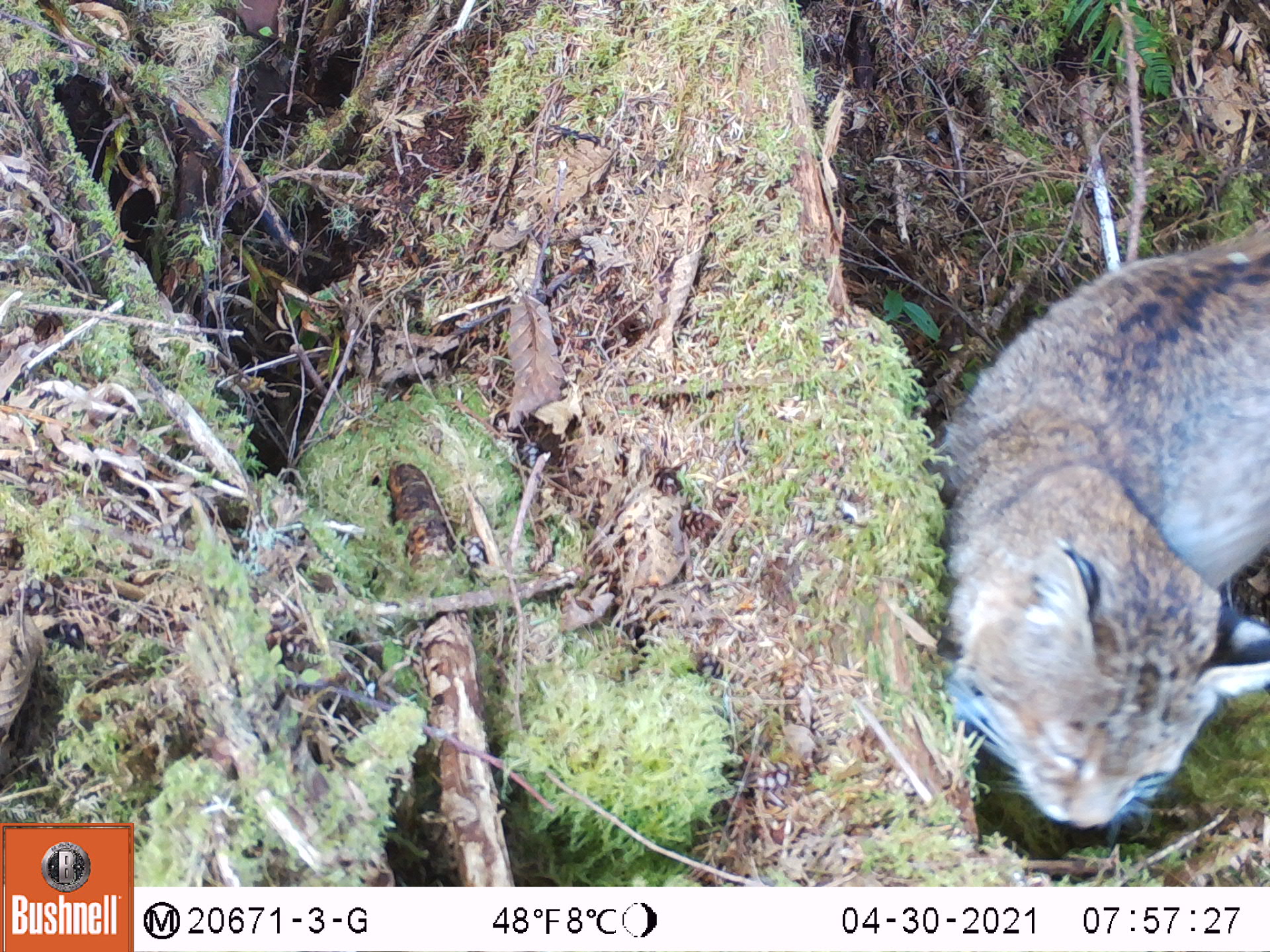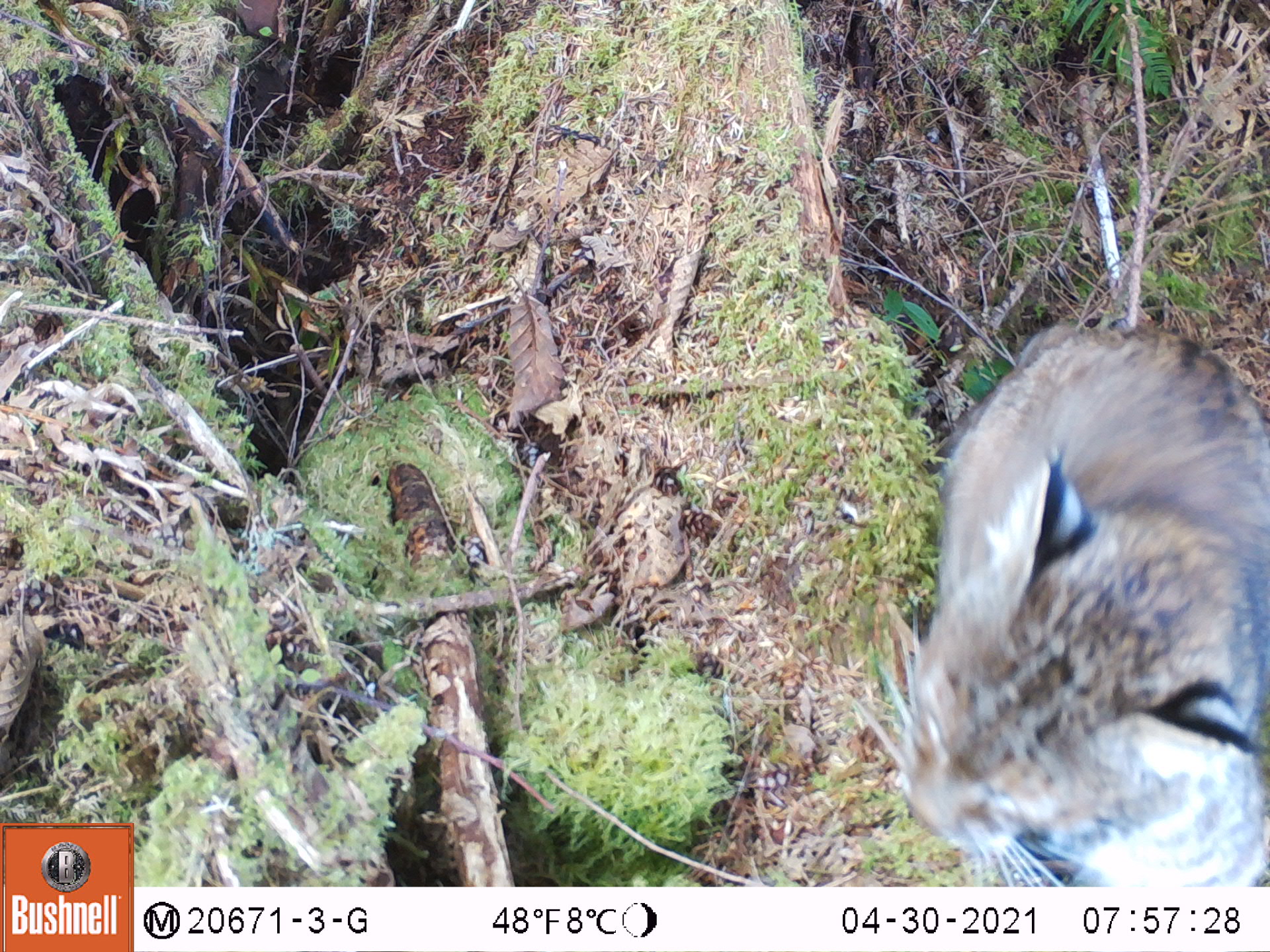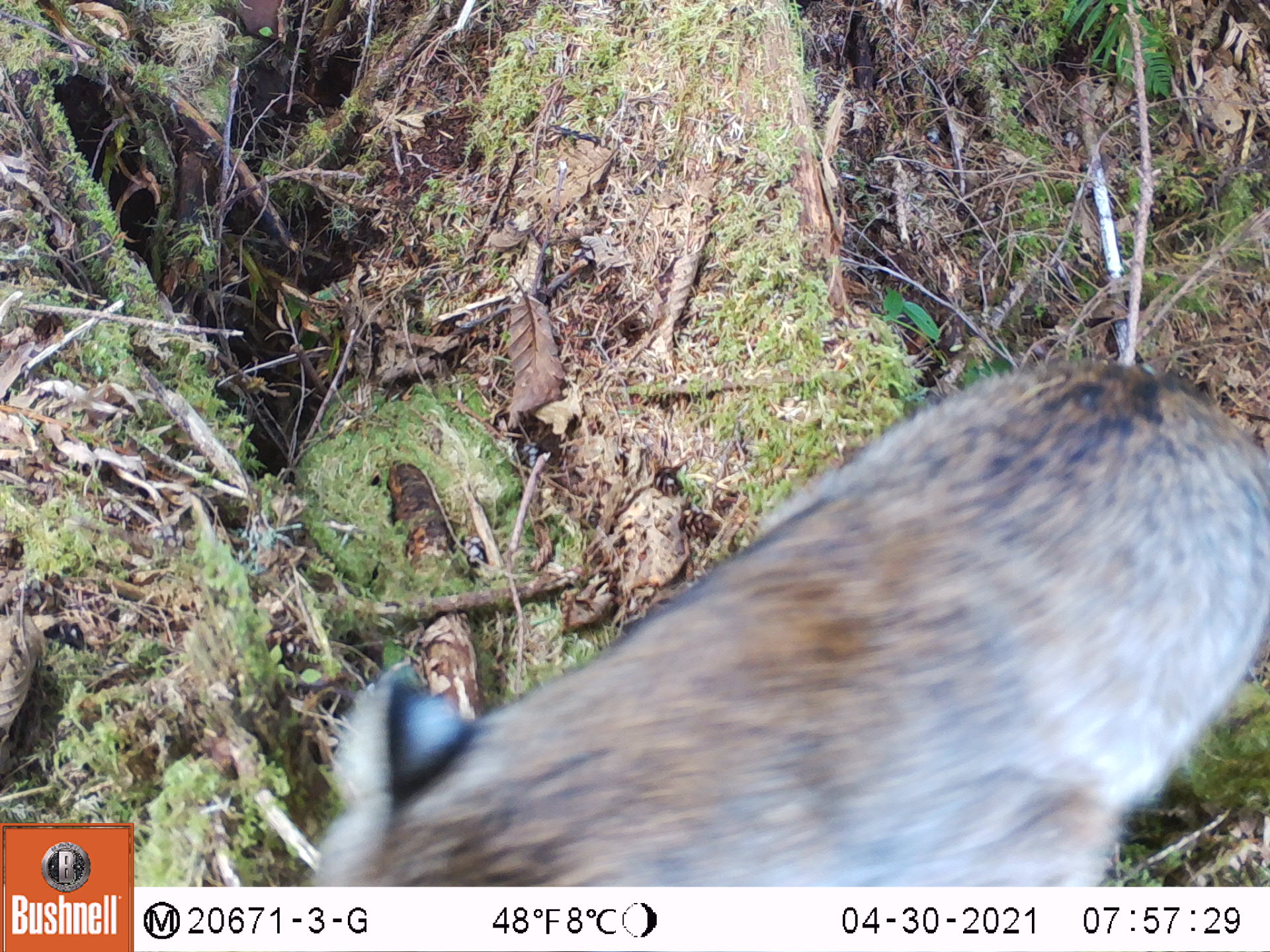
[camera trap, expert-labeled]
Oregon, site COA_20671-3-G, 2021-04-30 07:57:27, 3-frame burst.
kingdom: Animalia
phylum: Chordata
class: Mammalia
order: Carnivora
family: Felidae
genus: Lynx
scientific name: Lynx rufus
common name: bobcat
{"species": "bobcat (Lynx rufus)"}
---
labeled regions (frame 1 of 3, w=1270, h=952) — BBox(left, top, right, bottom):
bobcat: BBox(899, 206, 1269, 838)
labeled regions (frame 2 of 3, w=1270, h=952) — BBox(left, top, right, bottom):
bobcat: BBox(820, 297, 1267, 886)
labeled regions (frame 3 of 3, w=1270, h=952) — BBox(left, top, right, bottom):
bobcat: BBox(274, 340, 1267, 885)